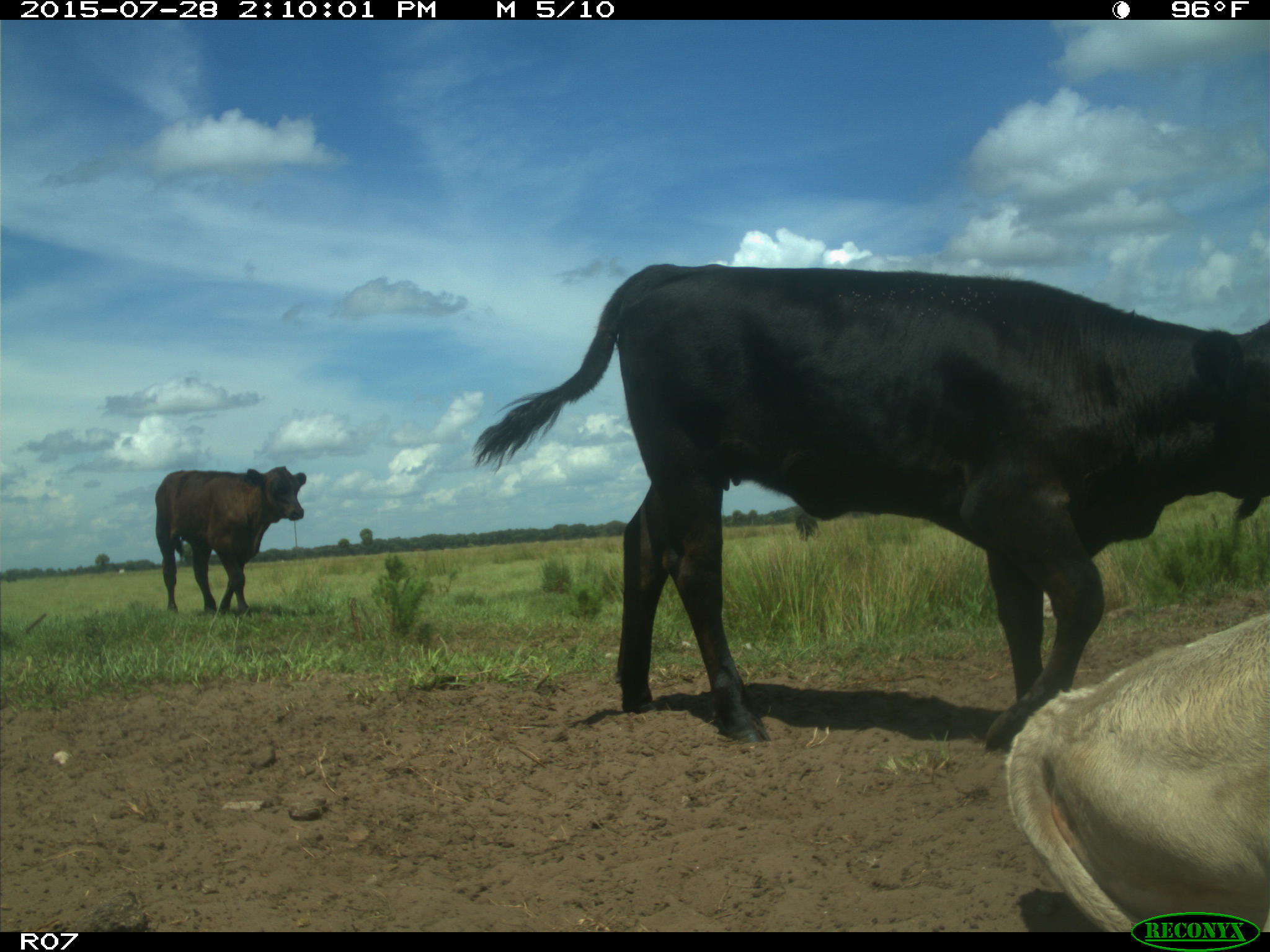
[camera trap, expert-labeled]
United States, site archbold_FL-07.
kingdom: Animalia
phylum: Chordata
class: Mammalia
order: Artiodactyla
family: Bovidae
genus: Bos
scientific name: Bos taurus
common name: domestic cow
Bos taurus (domestic cow).